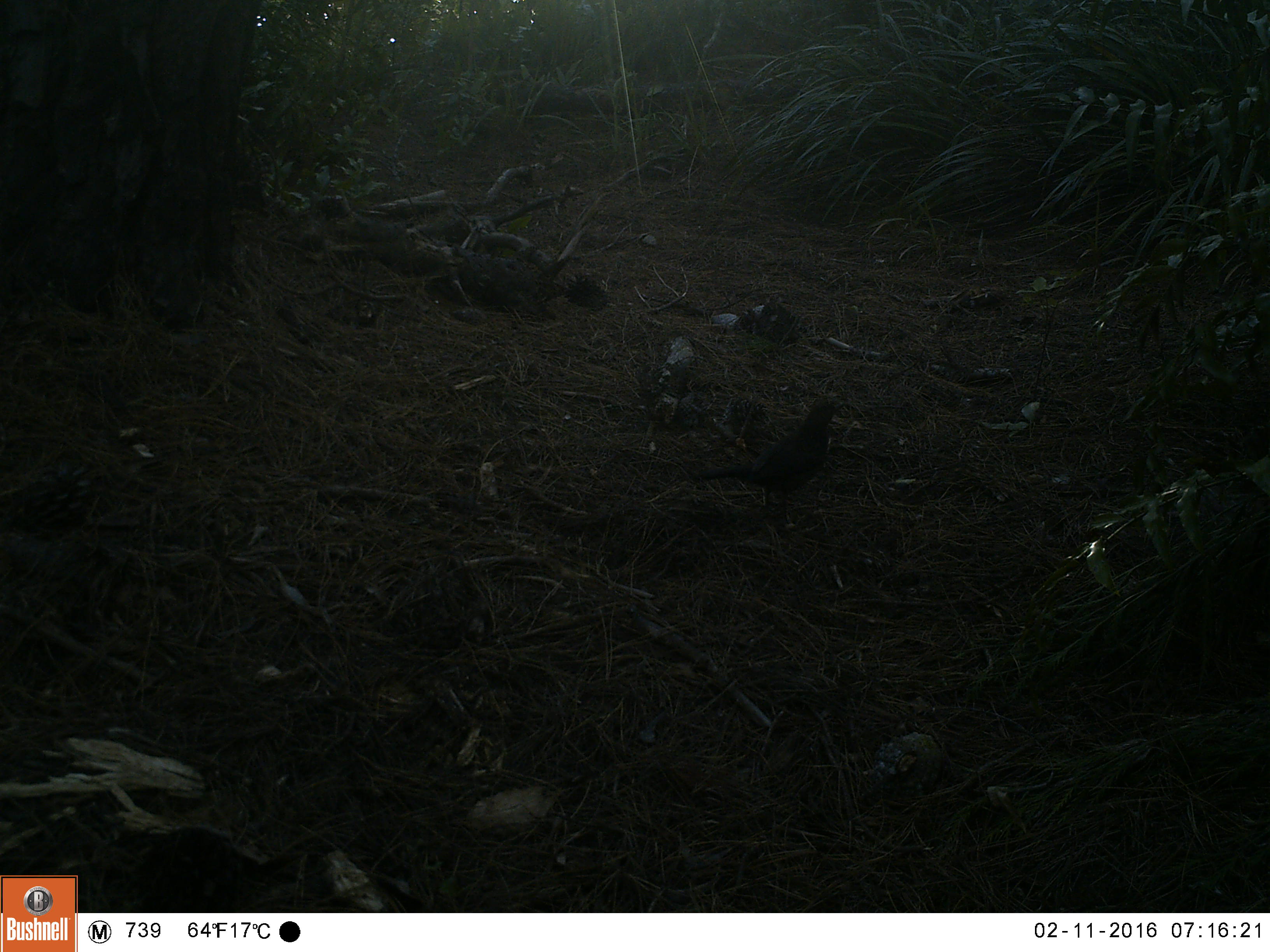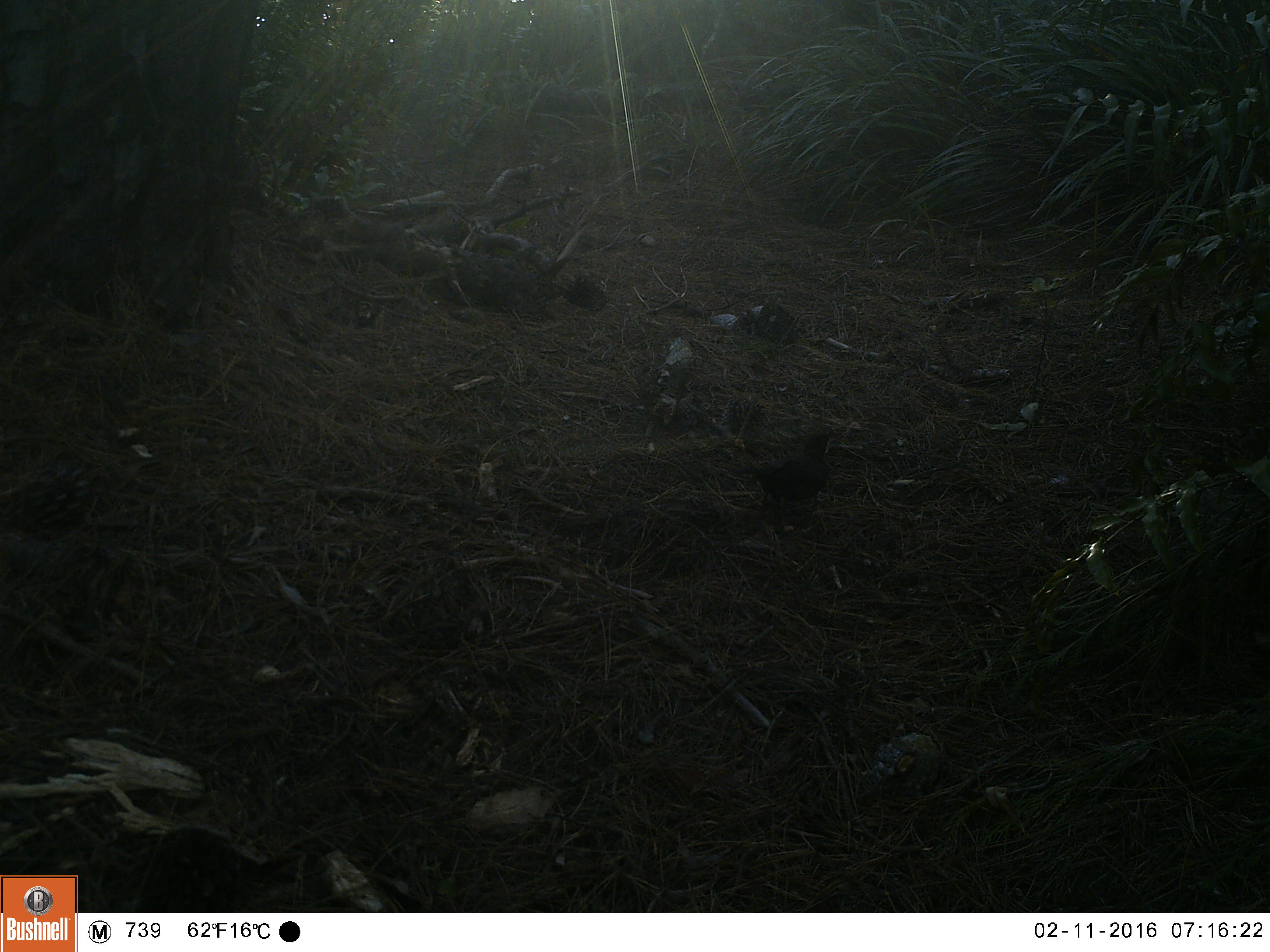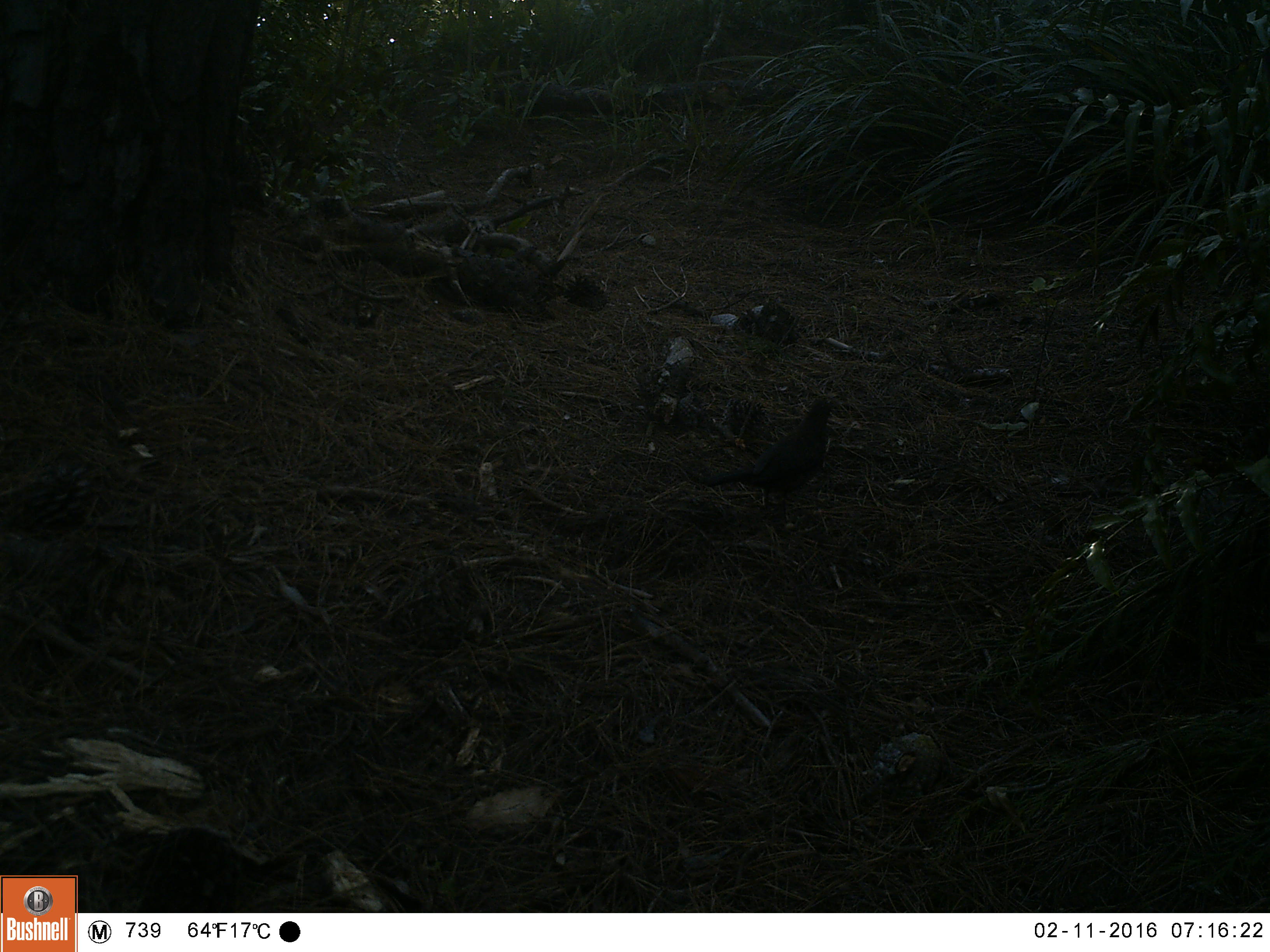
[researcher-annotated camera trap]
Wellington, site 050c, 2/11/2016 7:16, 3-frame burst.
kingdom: Animalia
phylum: Chordata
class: Aves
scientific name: Aves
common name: bird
Bird (Aves).